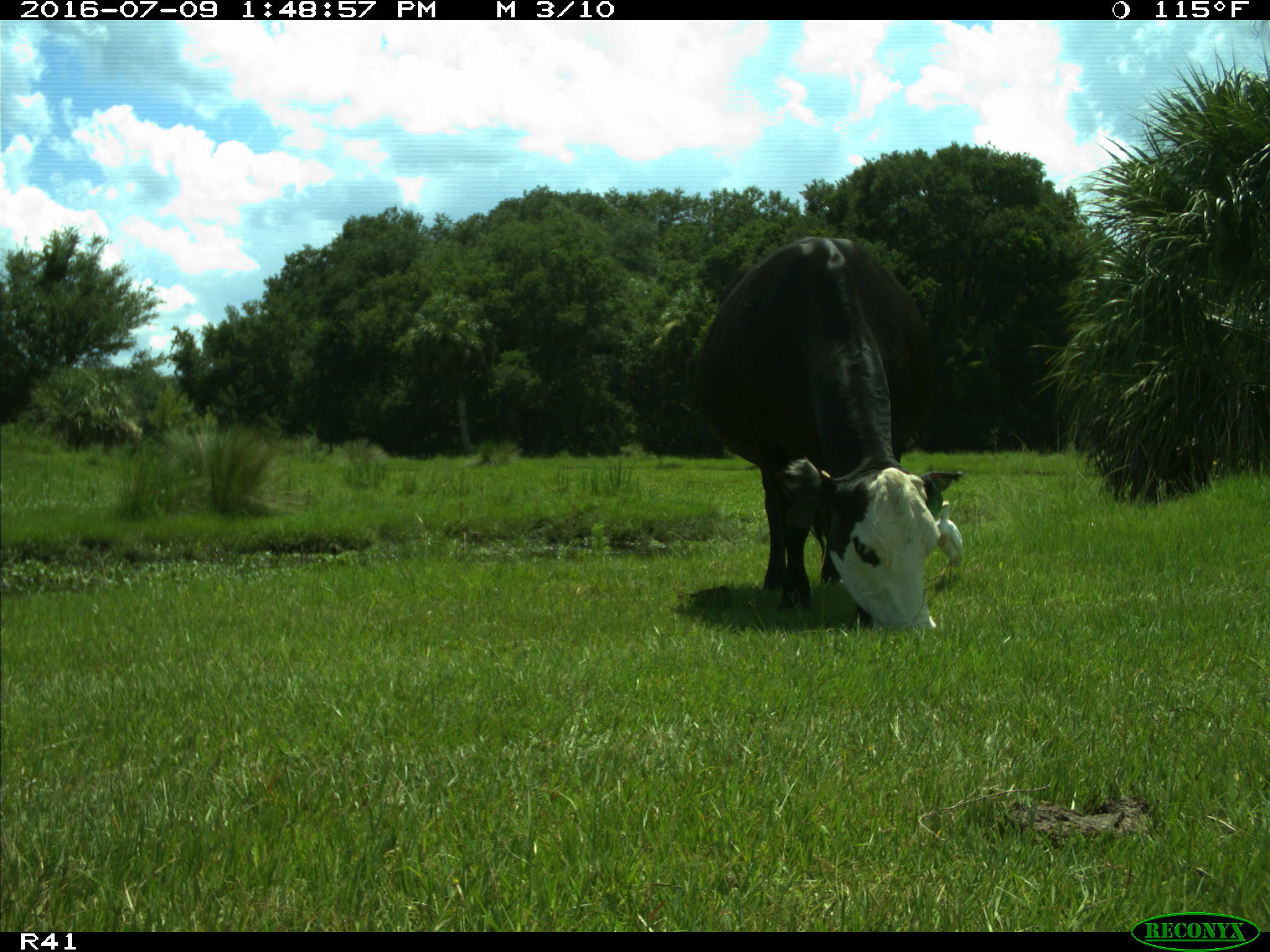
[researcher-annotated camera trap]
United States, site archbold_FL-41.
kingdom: Animalia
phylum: Chordata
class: Mammalia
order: Artiodactyla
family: Bovidae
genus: Bos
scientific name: Bos taurus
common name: domestic cow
Bos taurus (domestic cow).